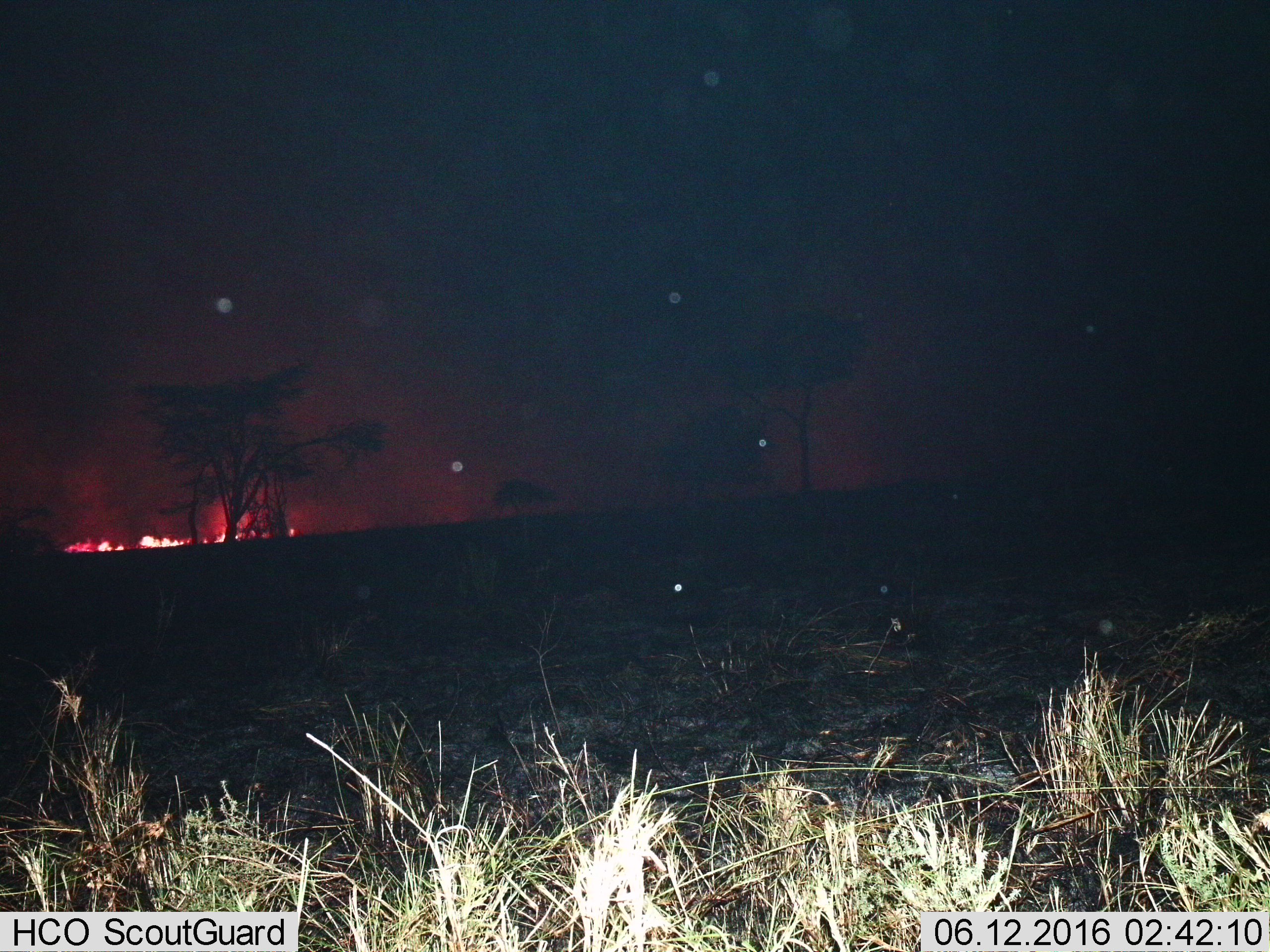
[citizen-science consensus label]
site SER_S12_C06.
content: unidentified animal